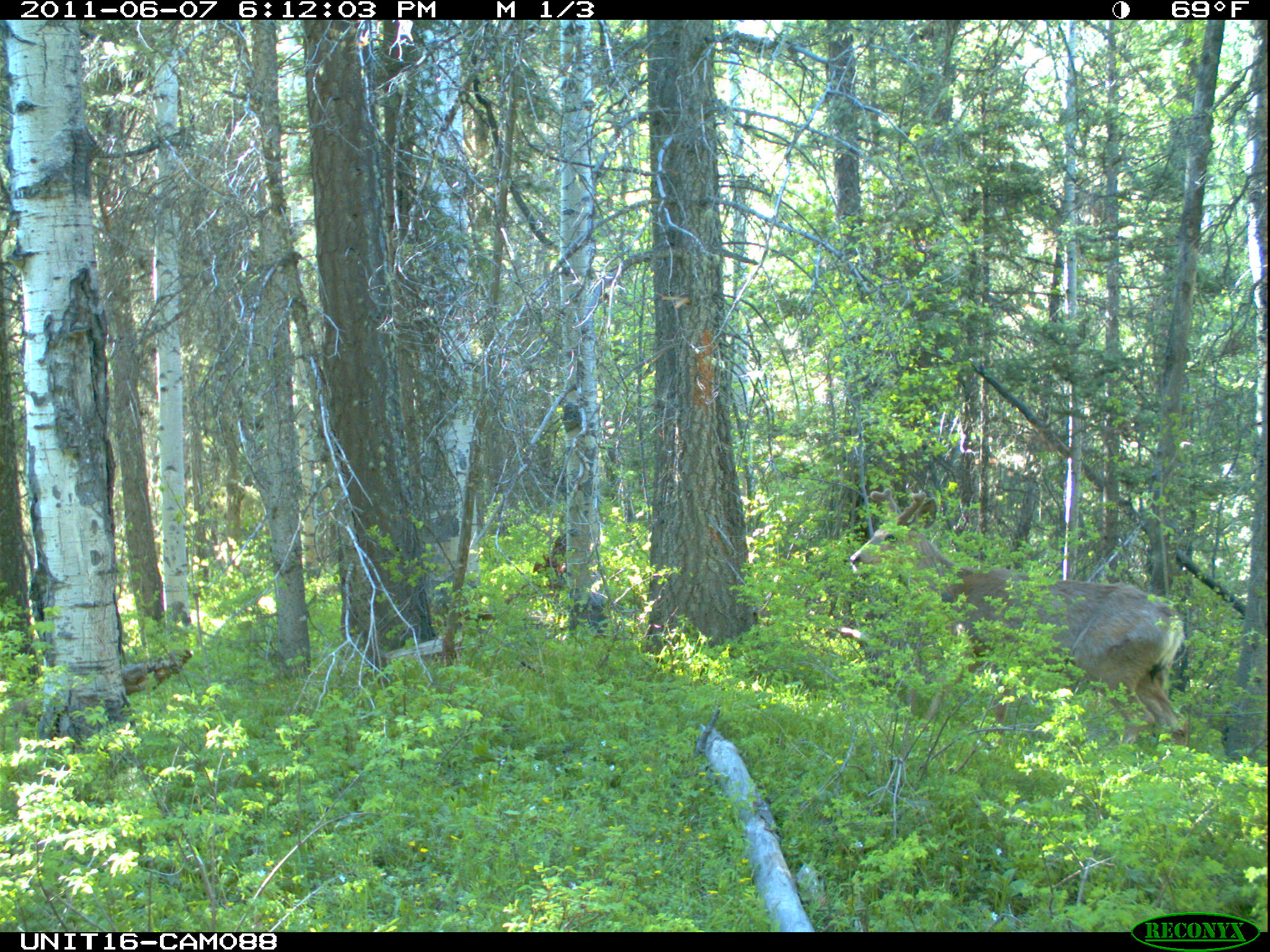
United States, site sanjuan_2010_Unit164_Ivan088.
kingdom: Animalia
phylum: Chordata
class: Mammalia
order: Artiodactyla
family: Cervidae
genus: Odocoileus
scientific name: Odocoileus hemionus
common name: mule deer